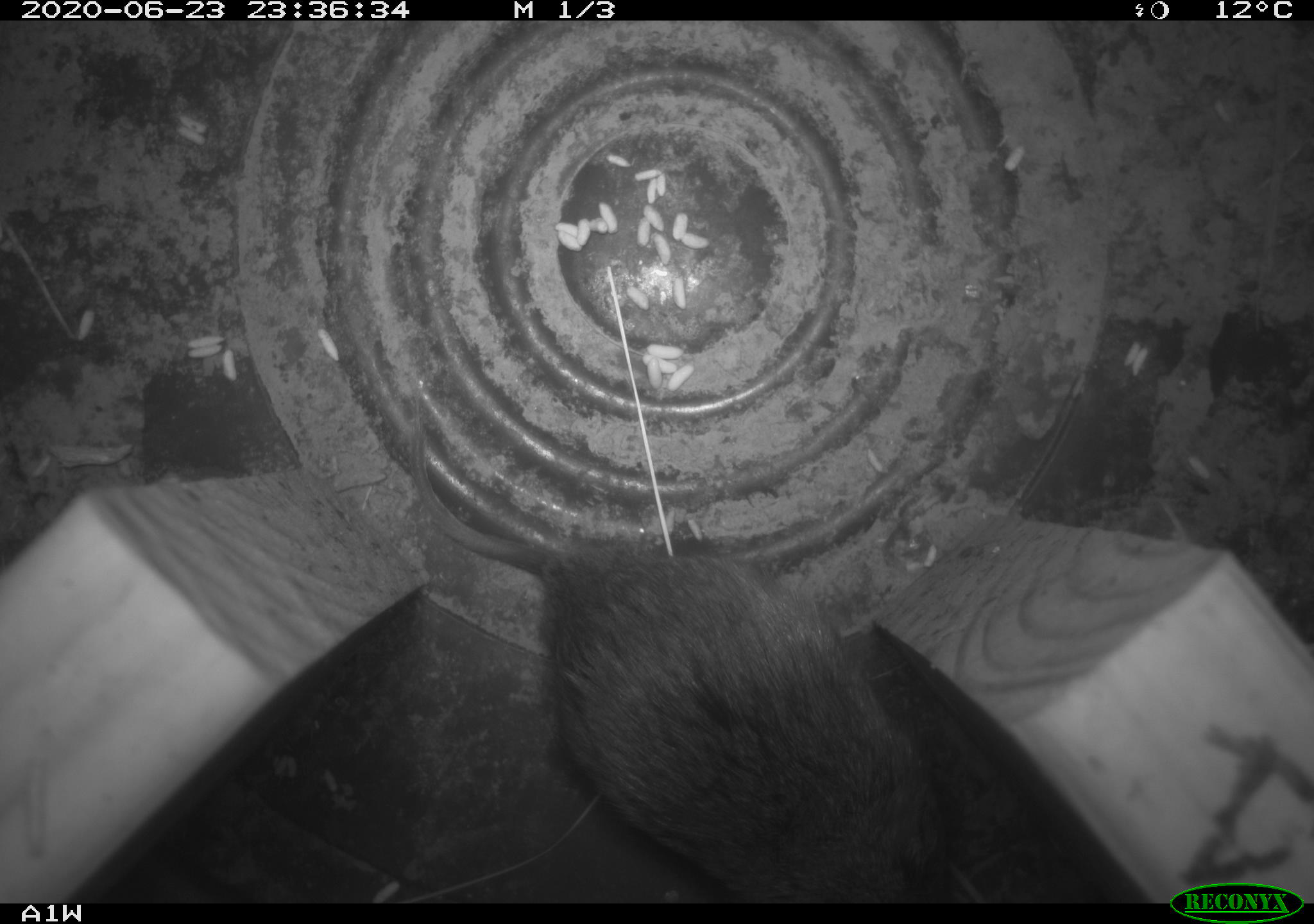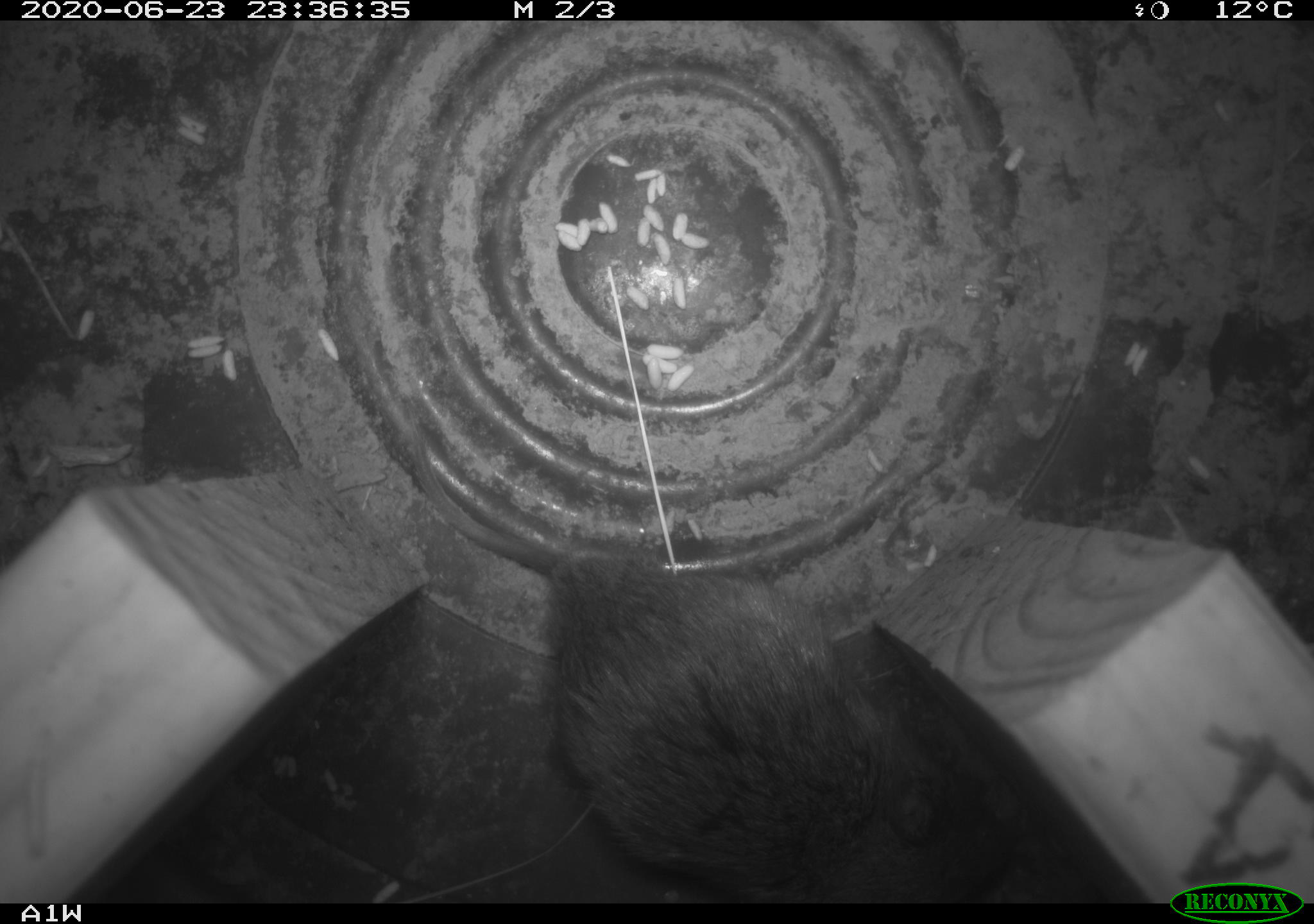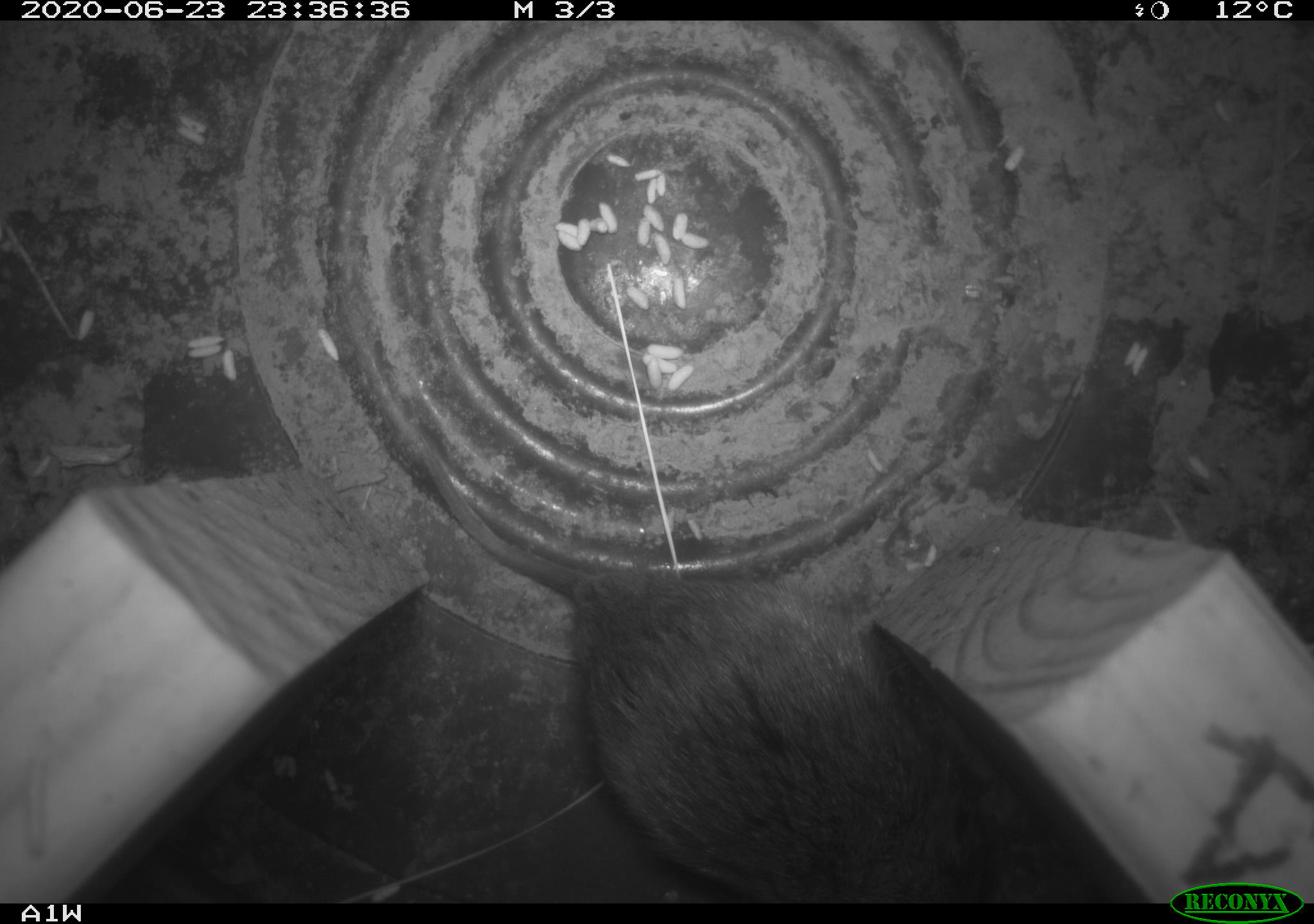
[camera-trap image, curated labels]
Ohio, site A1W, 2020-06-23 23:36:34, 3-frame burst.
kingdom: Animalia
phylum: Chordata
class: Mammalia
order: Rodentia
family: Cricetidae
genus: Microtus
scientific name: Microtus pennsylvanicus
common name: meadow vole